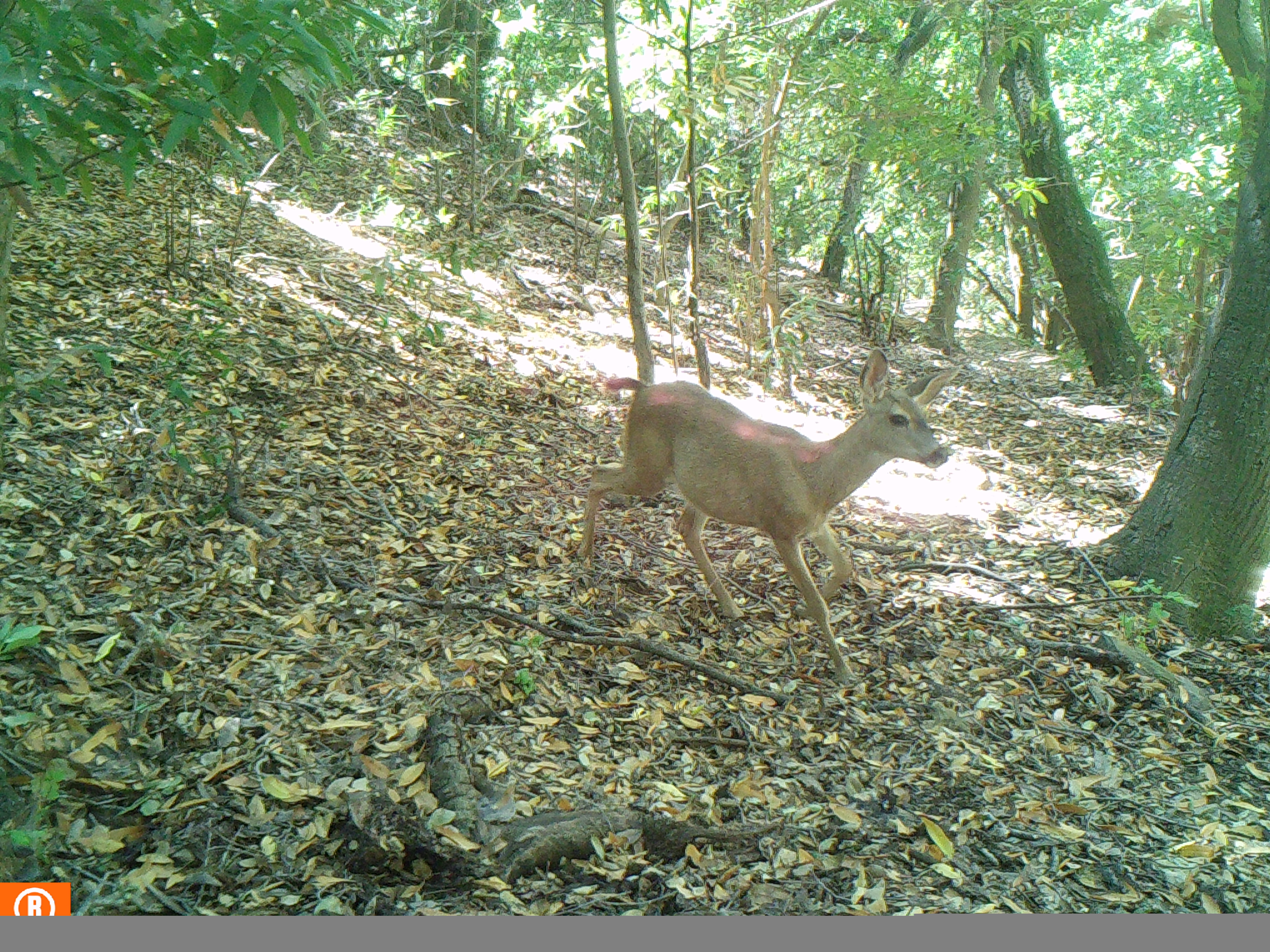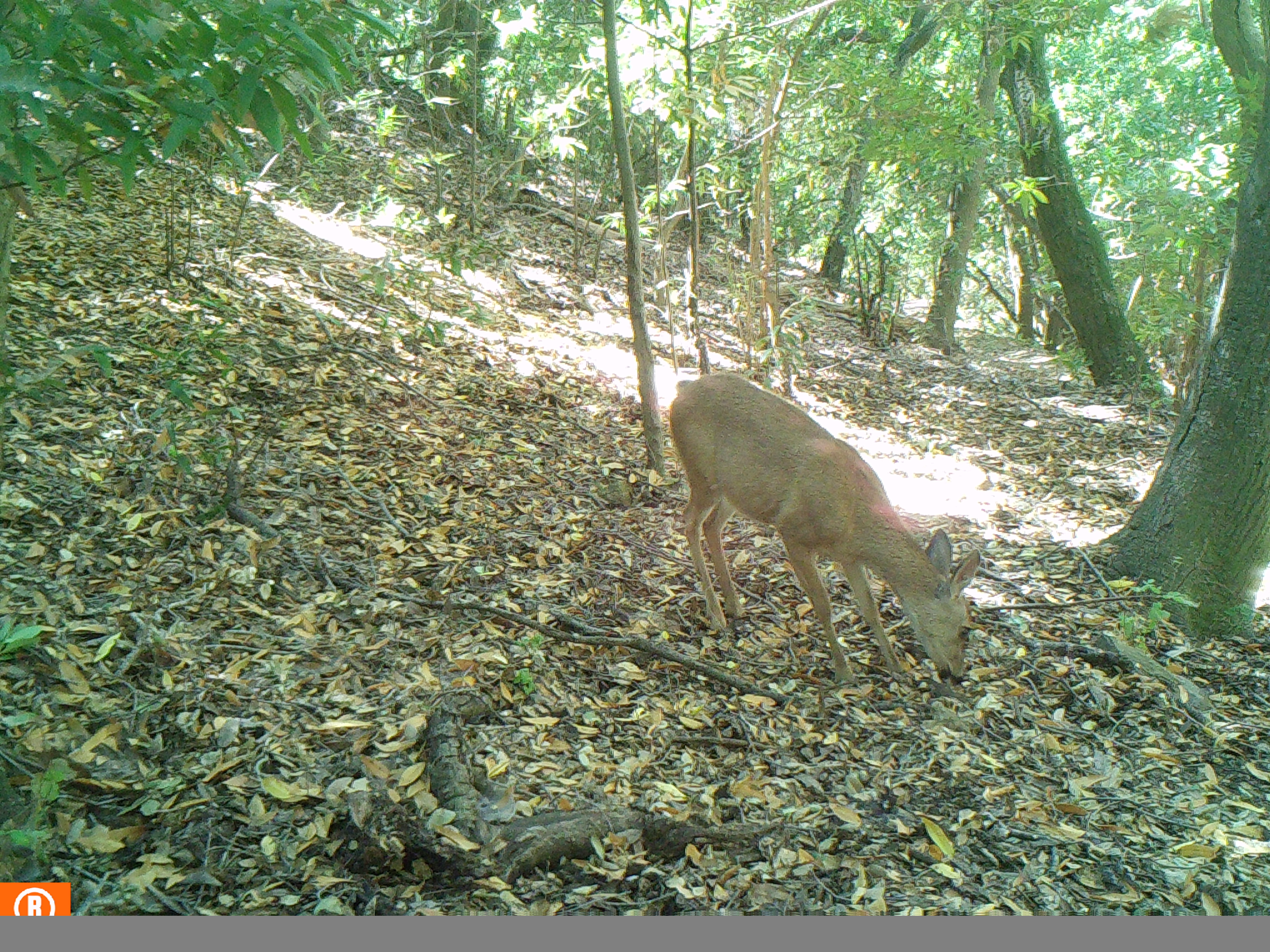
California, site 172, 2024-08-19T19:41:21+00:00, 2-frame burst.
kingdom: Animalia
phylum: Chordata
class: Mammalia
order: Artiodactyla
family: Cervidae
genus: Odocoileus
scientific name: Odocoileus hemionus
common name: mule deer